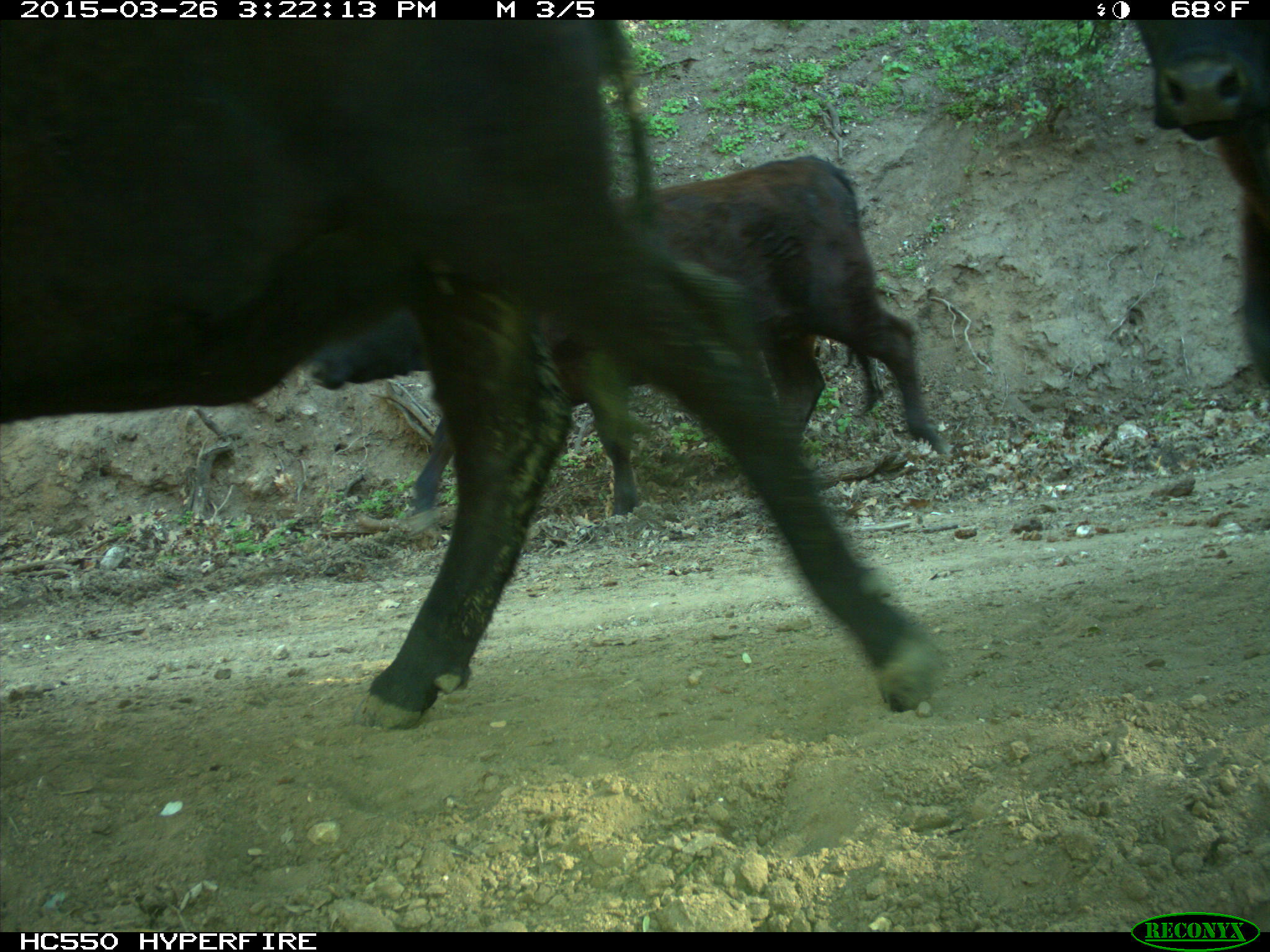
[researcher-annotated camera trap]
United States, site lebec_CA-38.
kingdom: Animalia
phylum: Chordata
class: Mammalia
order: Artiodactyla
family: Bovidae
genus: Bos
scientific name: Bos taurus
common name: domestic cow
Bos taurus (domestic cow).